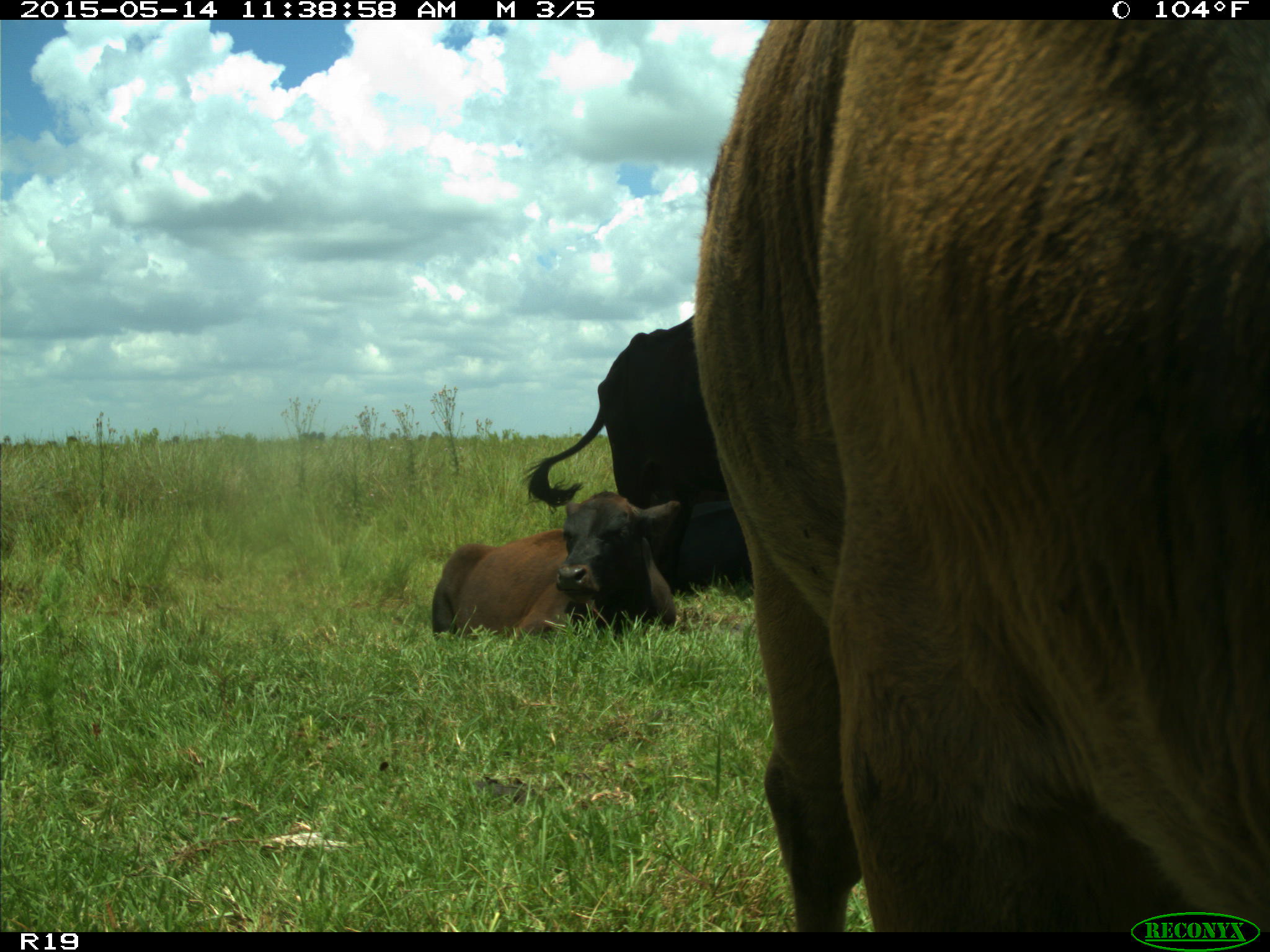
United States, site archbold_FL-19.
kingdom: Animalia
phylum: Chordata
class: Mammalia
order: Artiodactyla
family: Bovidae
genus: Bos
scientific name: Bos taurus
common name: domestic cow